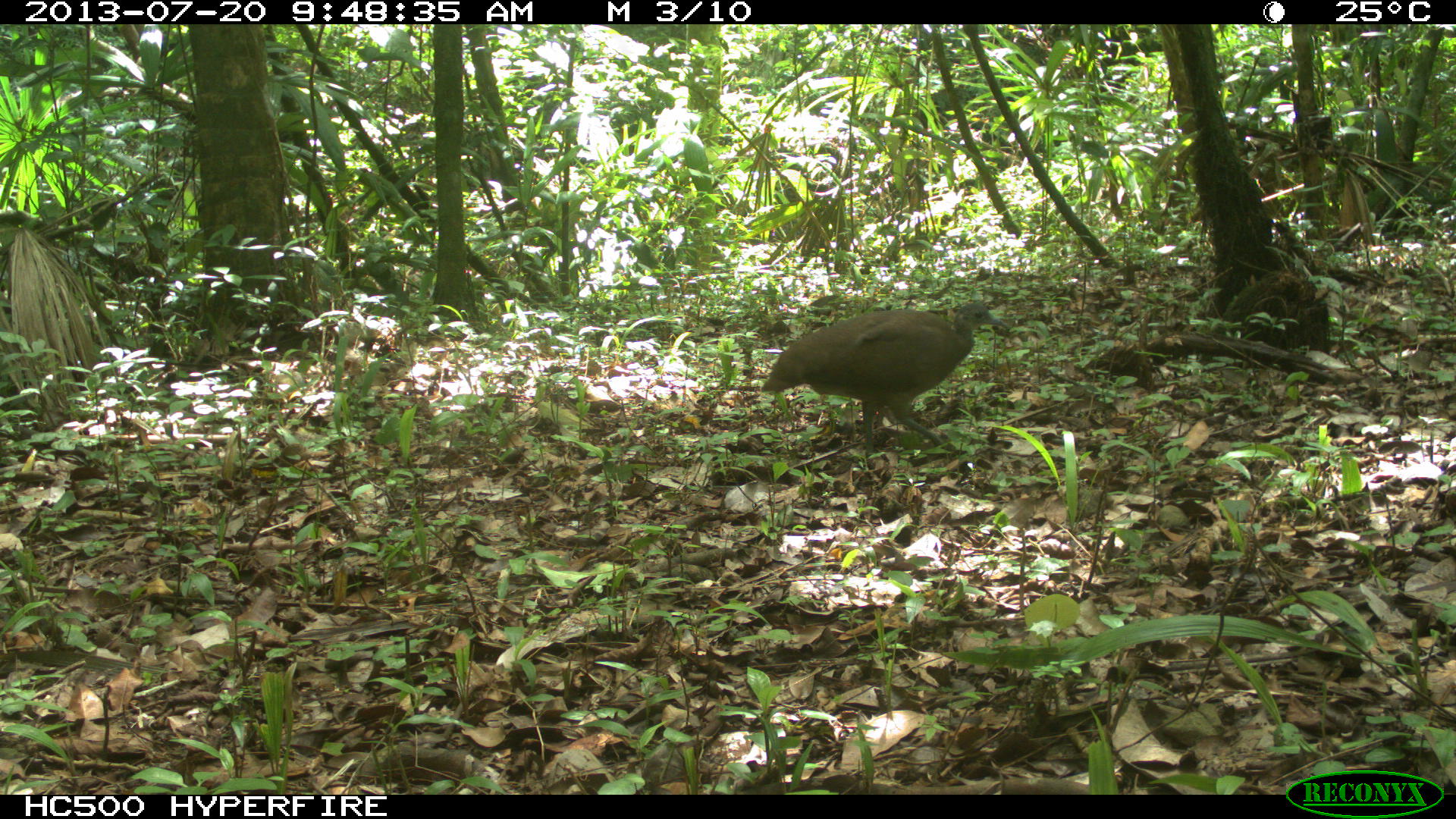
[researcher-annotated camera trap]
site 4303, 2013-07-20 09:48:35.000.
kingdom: Animalia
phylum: Chordata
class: Aves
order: Tinamiformes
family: Tinamidae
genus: Tinamus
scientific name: Tinamus major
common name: great tinamou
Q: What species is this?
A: Tinamus major (great tinamou).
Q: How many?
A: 1.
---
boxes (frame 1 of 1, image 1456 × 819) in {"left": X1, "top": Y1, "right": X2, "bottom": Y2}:
tinamus major: {"left": 760, "top": 301, "right": 1010, "bottom": 457}